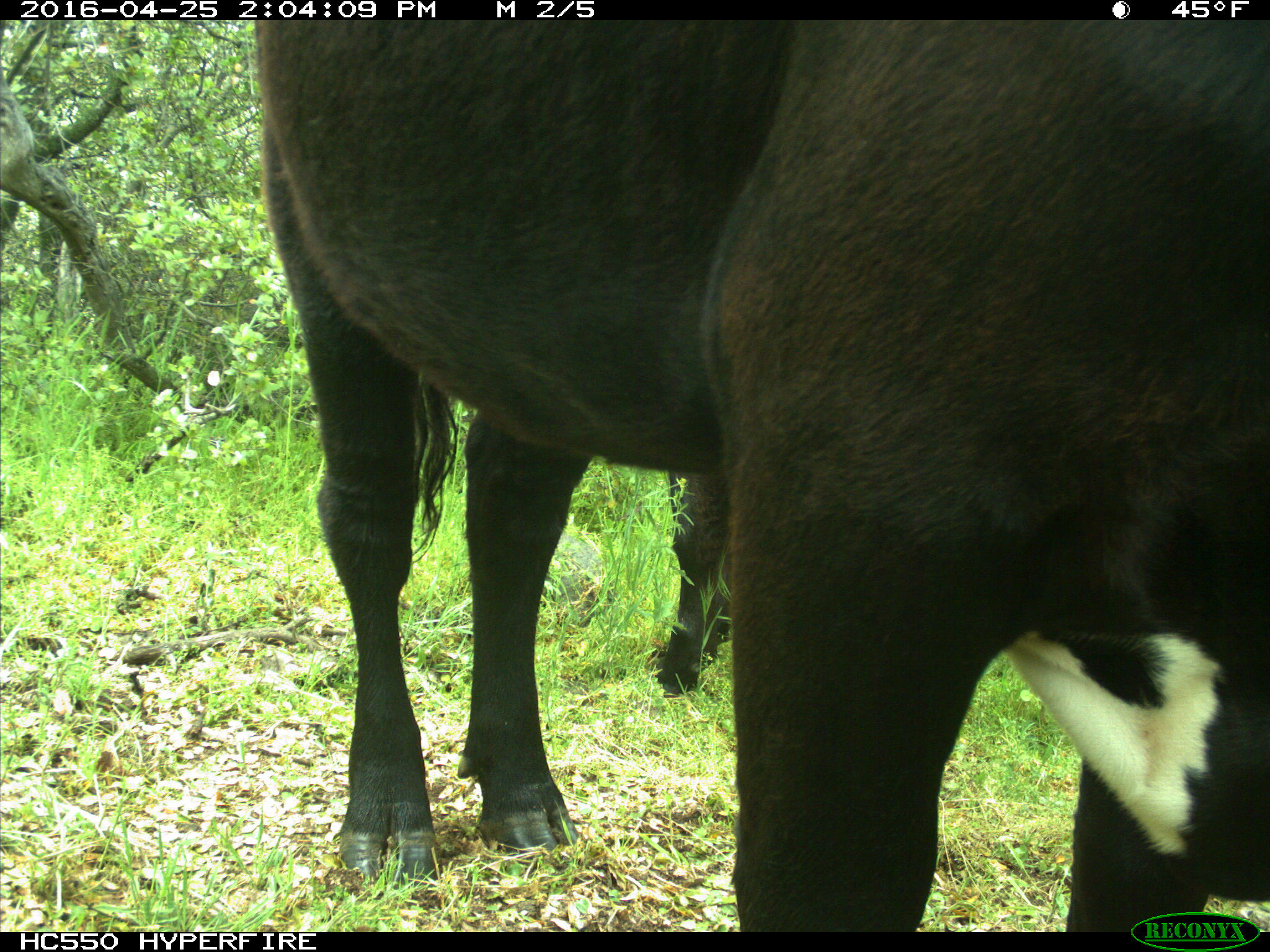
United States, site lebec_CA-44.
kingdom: Animalia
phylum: Chordata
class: Mammalia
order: Artiodactyla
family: Bovidae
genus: Bos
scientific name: Bos taurus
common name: domestic cow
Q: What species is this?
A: Bos taurus (domestic cow).